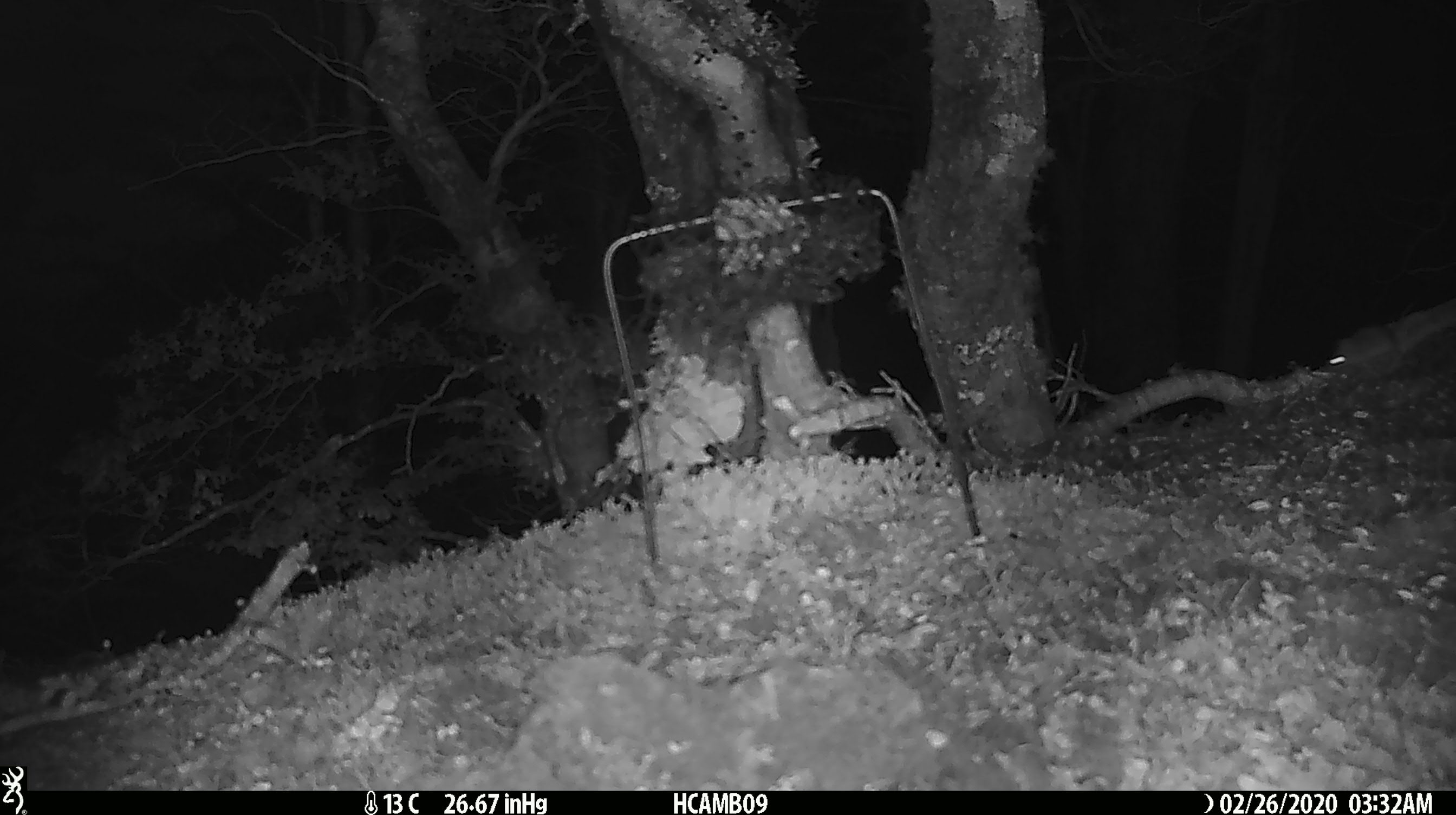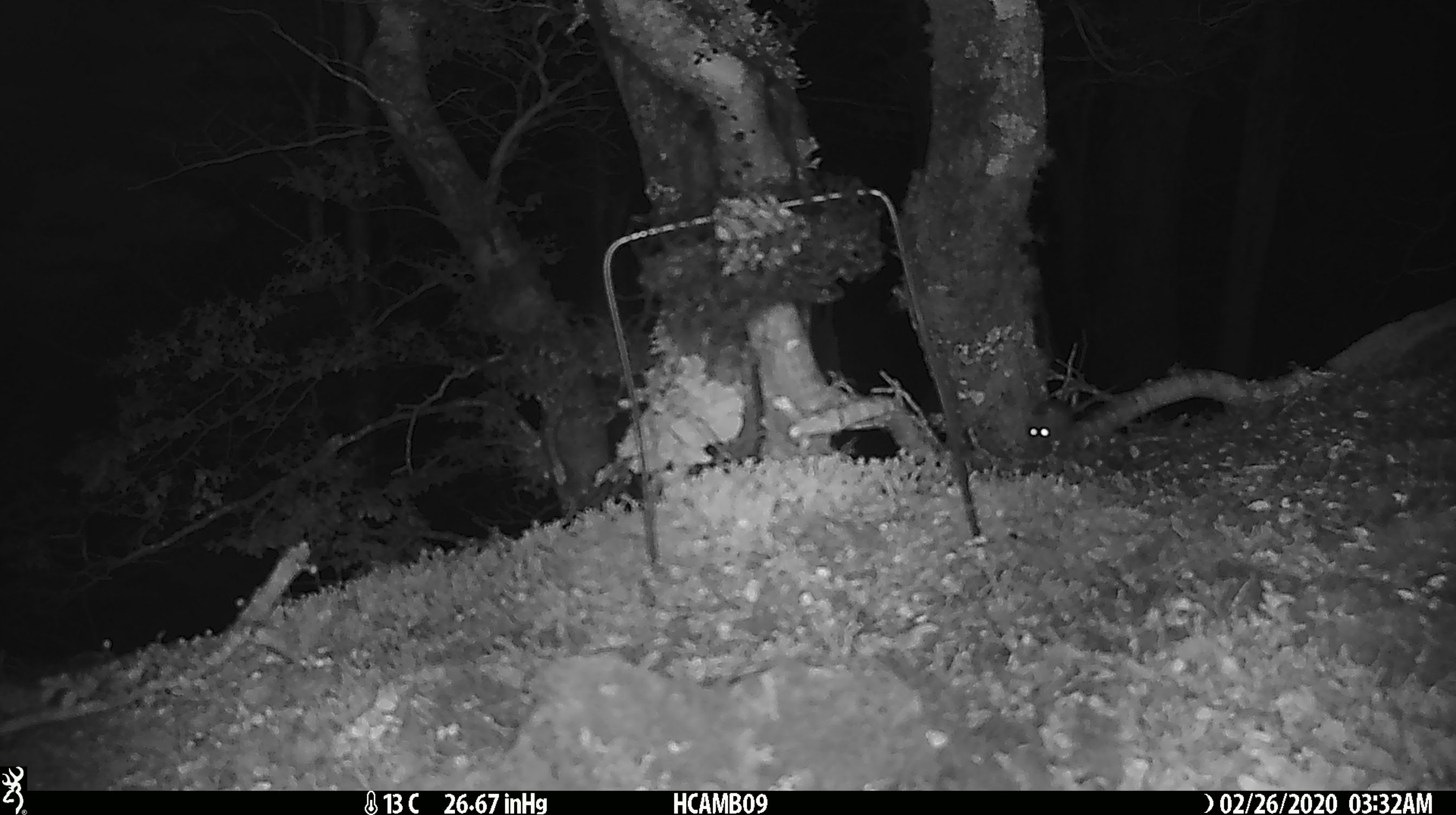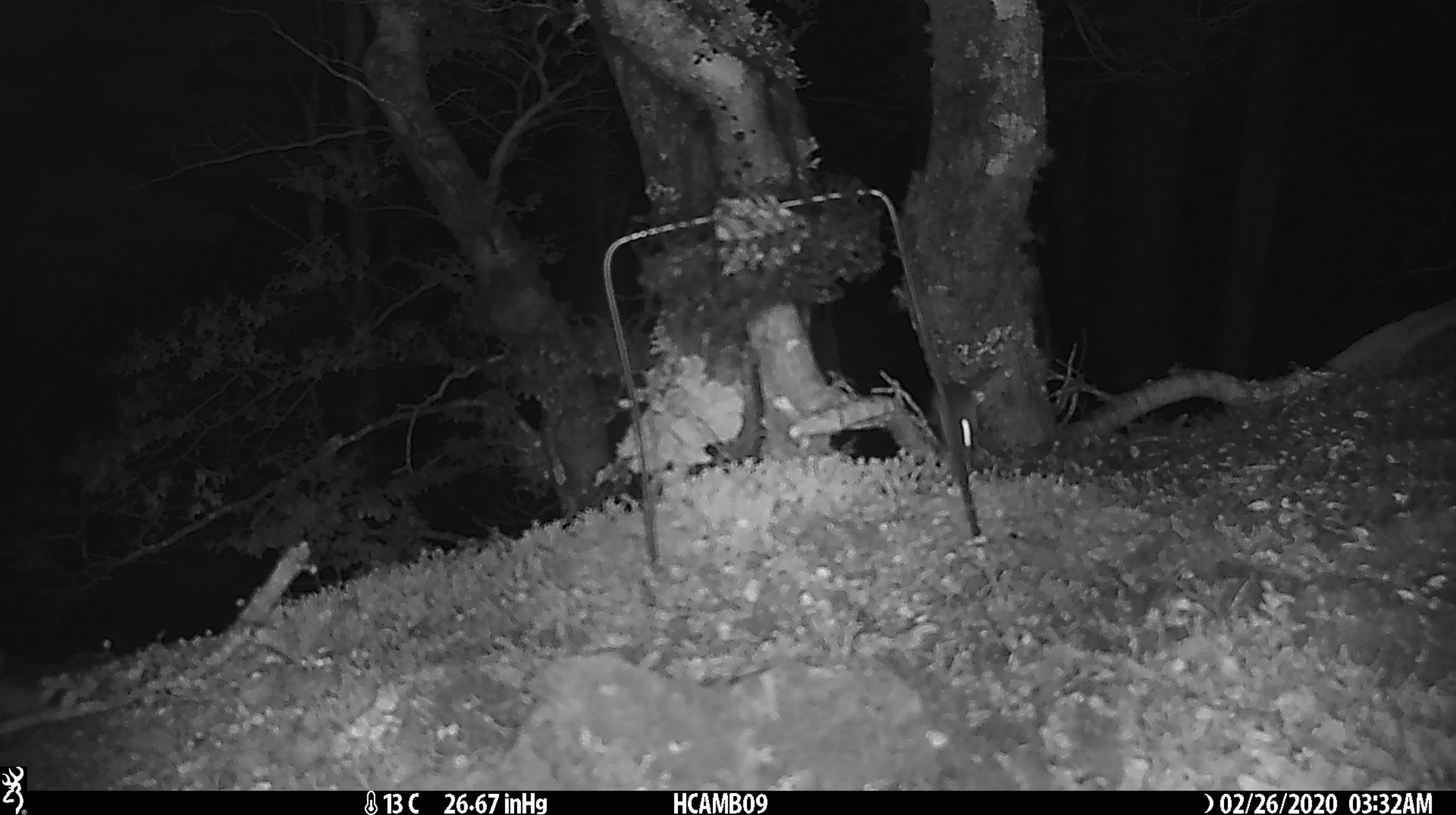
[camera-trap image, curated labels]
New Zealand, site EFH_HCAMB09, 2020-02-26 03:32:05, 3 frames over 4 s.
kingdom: Animalia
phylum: Chordata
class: Mammalia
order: Rodentia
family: Muridae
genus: Mus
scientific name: Mus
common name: mouse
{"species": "mouse (Mus)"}